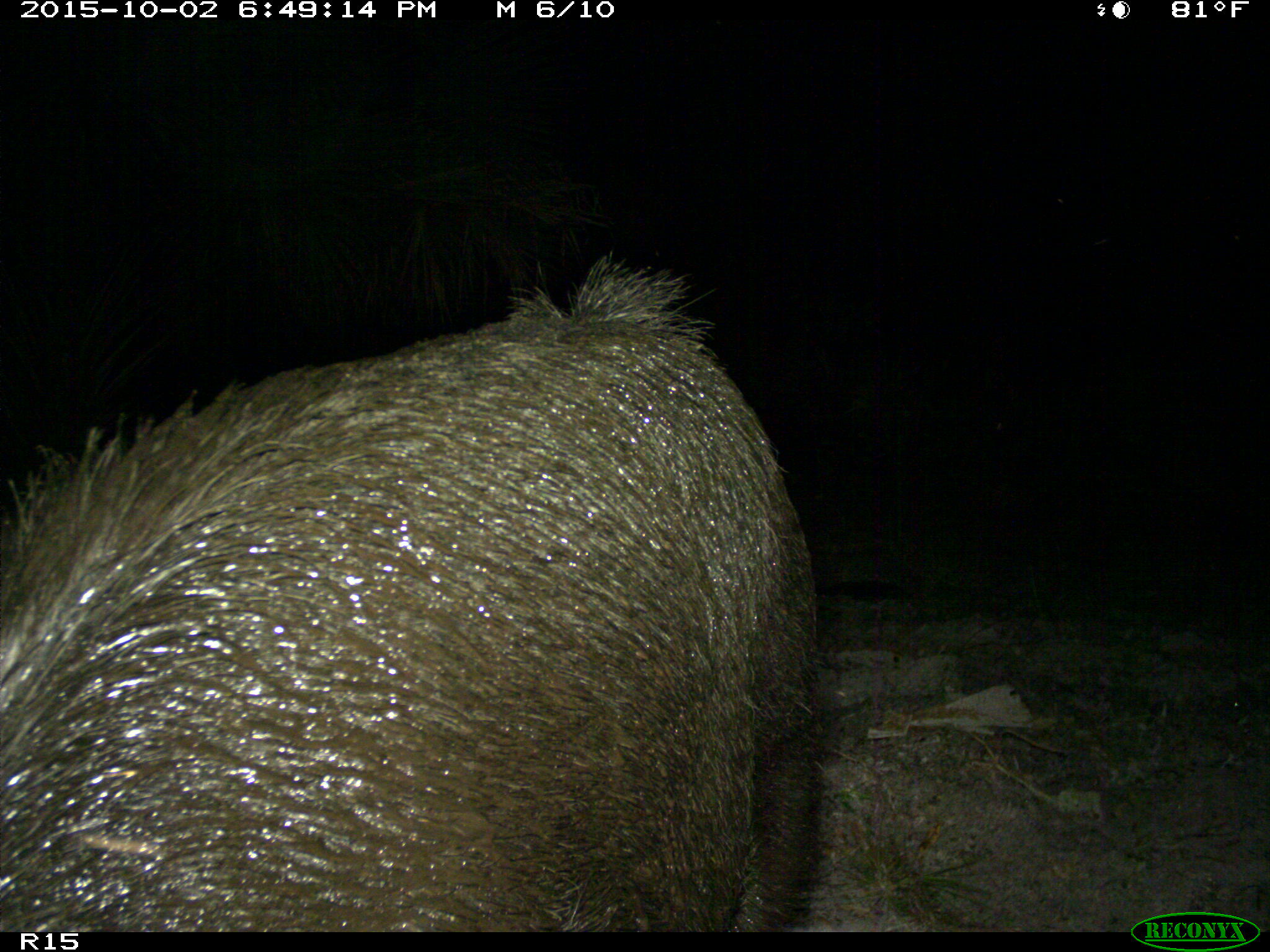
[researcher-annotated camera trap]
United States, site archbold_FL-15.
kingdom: Animalia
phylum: Chordata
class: Mammalia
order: Artiodactyla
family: Suidae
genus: Sus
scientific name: Sus scrofa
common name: wild boar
Sus scrofa (wild boar).